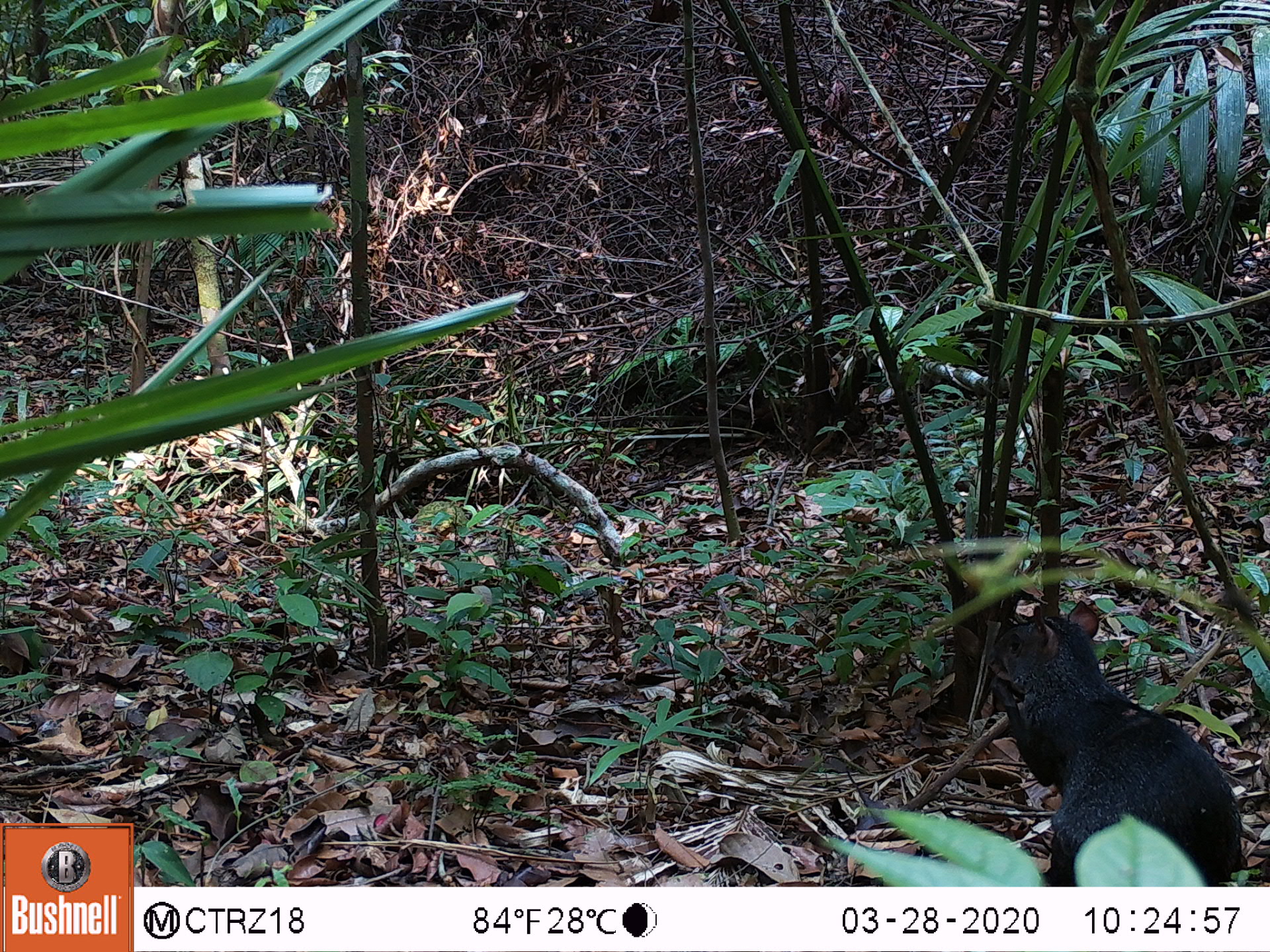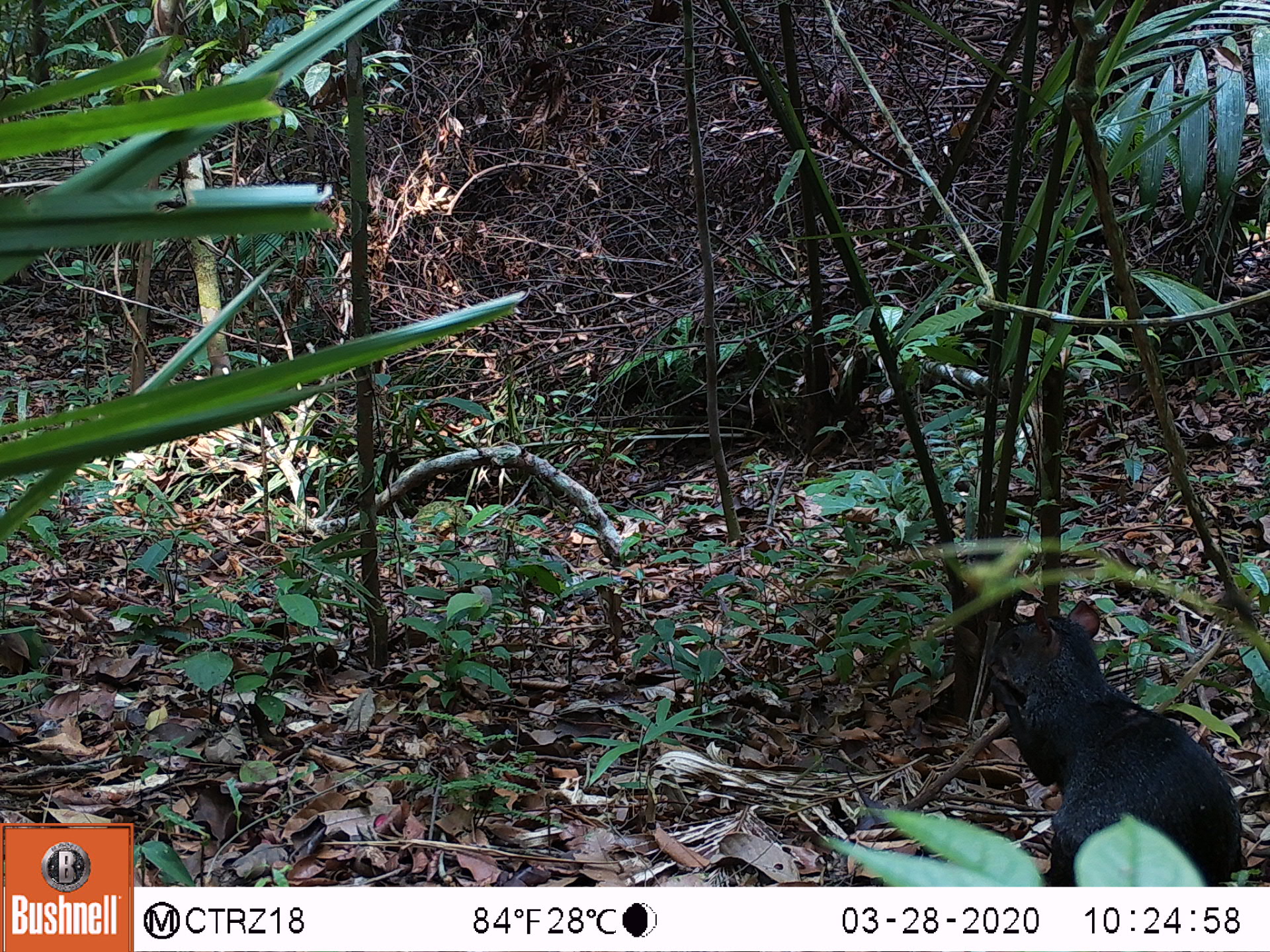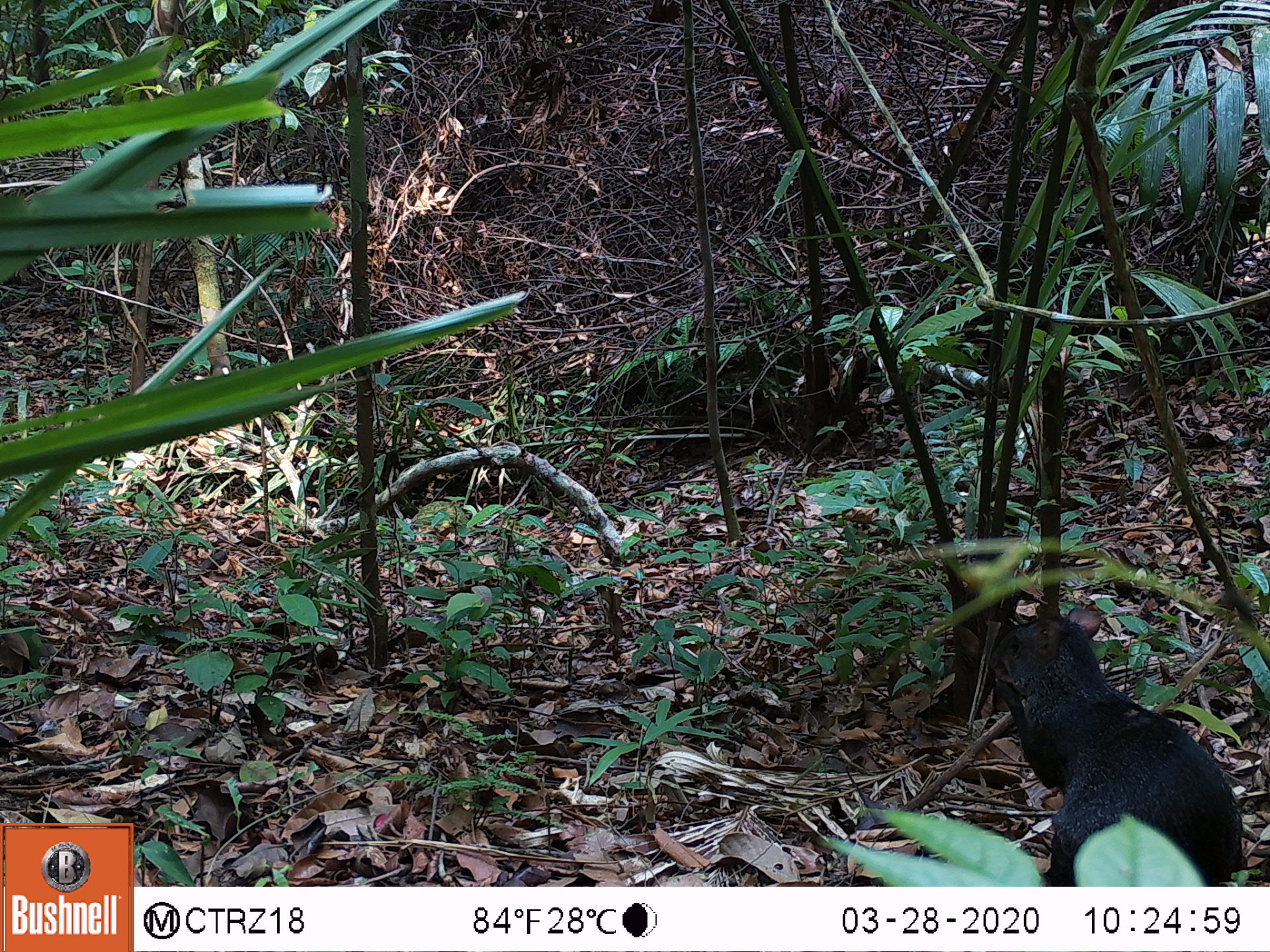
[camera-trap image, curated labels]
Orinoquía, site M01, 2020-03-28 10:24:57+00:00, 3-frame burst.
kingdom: Animalia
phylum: Chordata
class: Mammalia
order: Rodentia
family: Dasyproctidae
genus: Dasyprocta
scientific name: Dasyprocta fuliginosa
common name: black agouti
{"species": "black agouti (Dasyprocta fuliginosa)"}